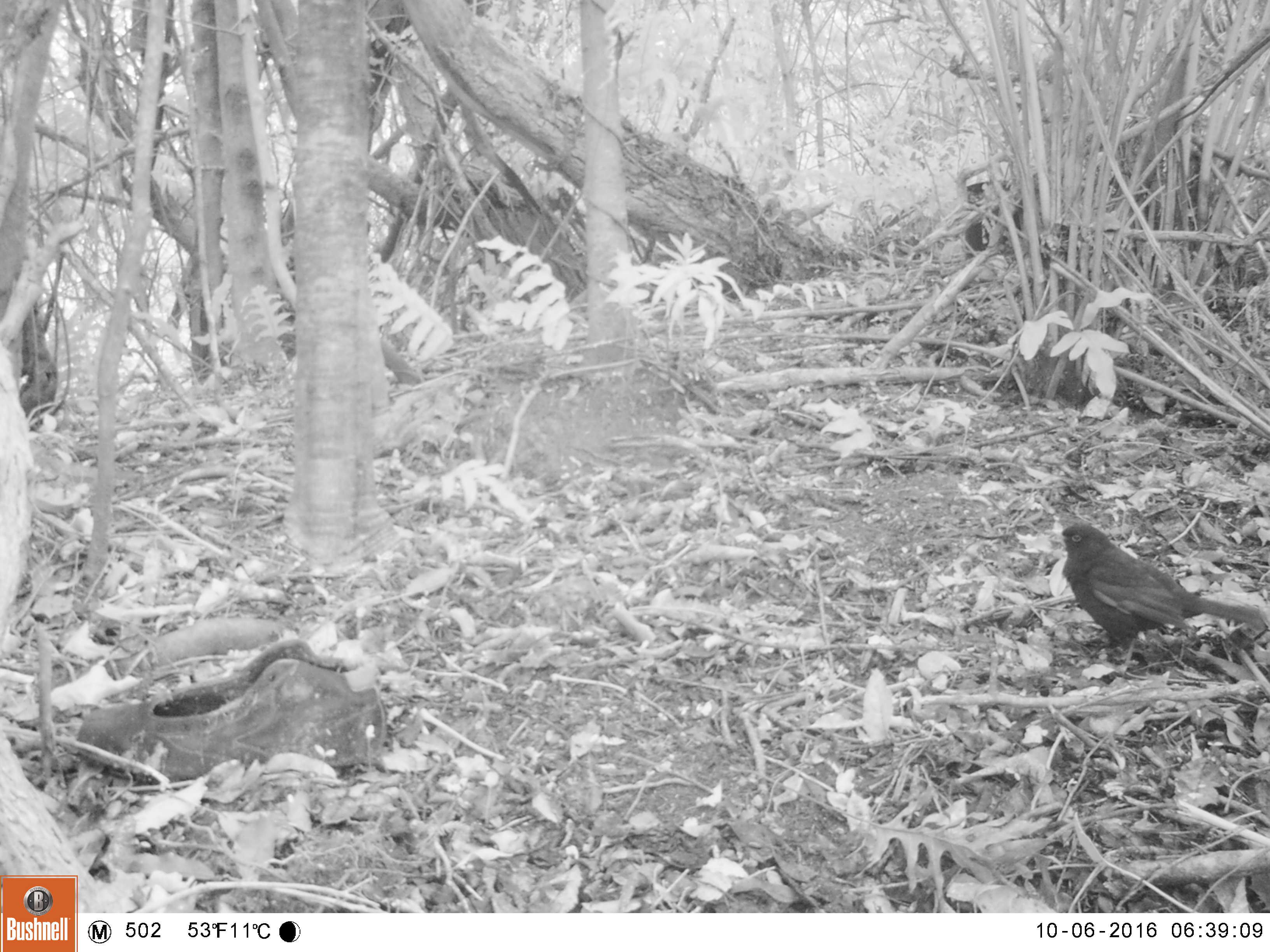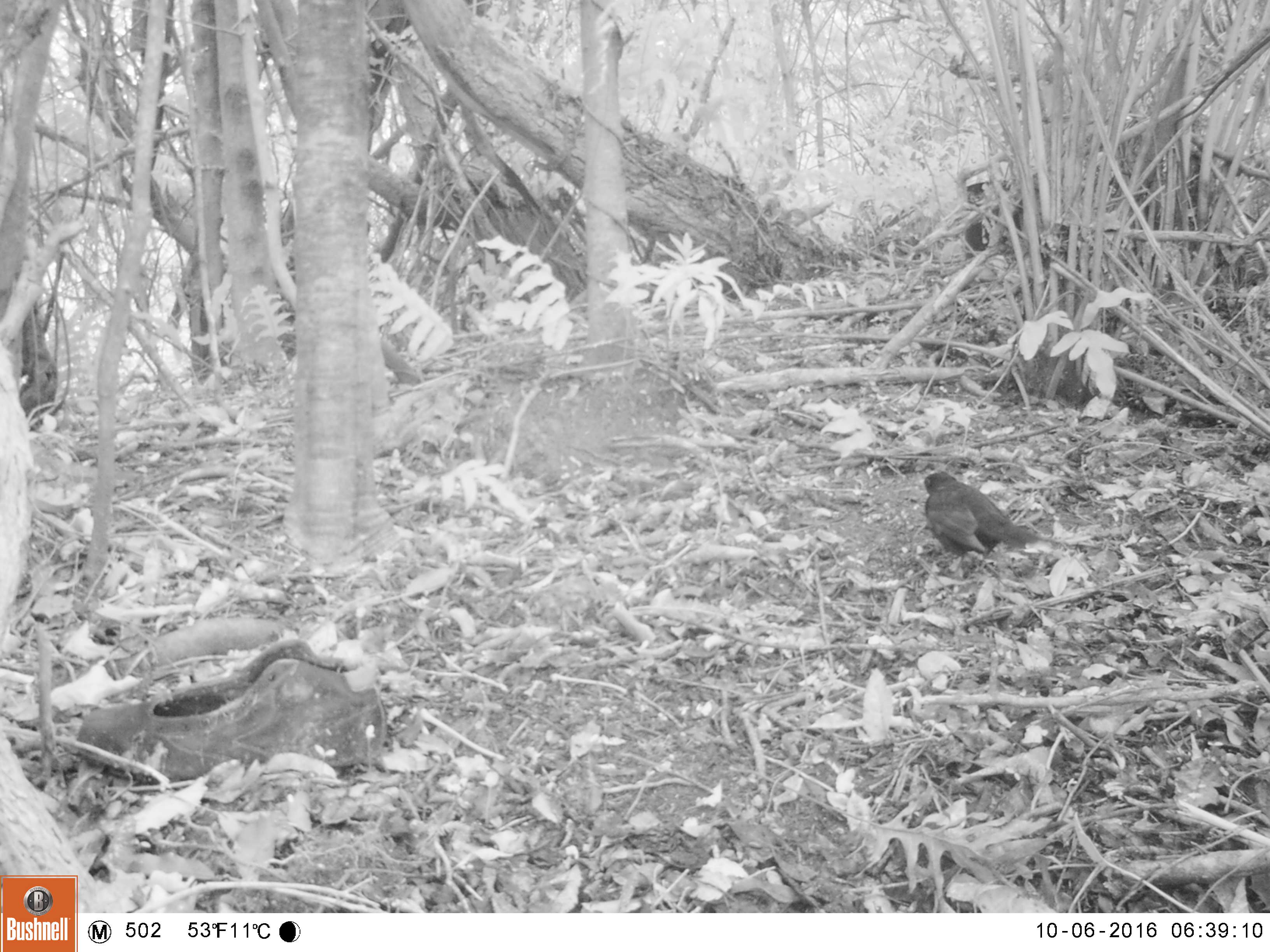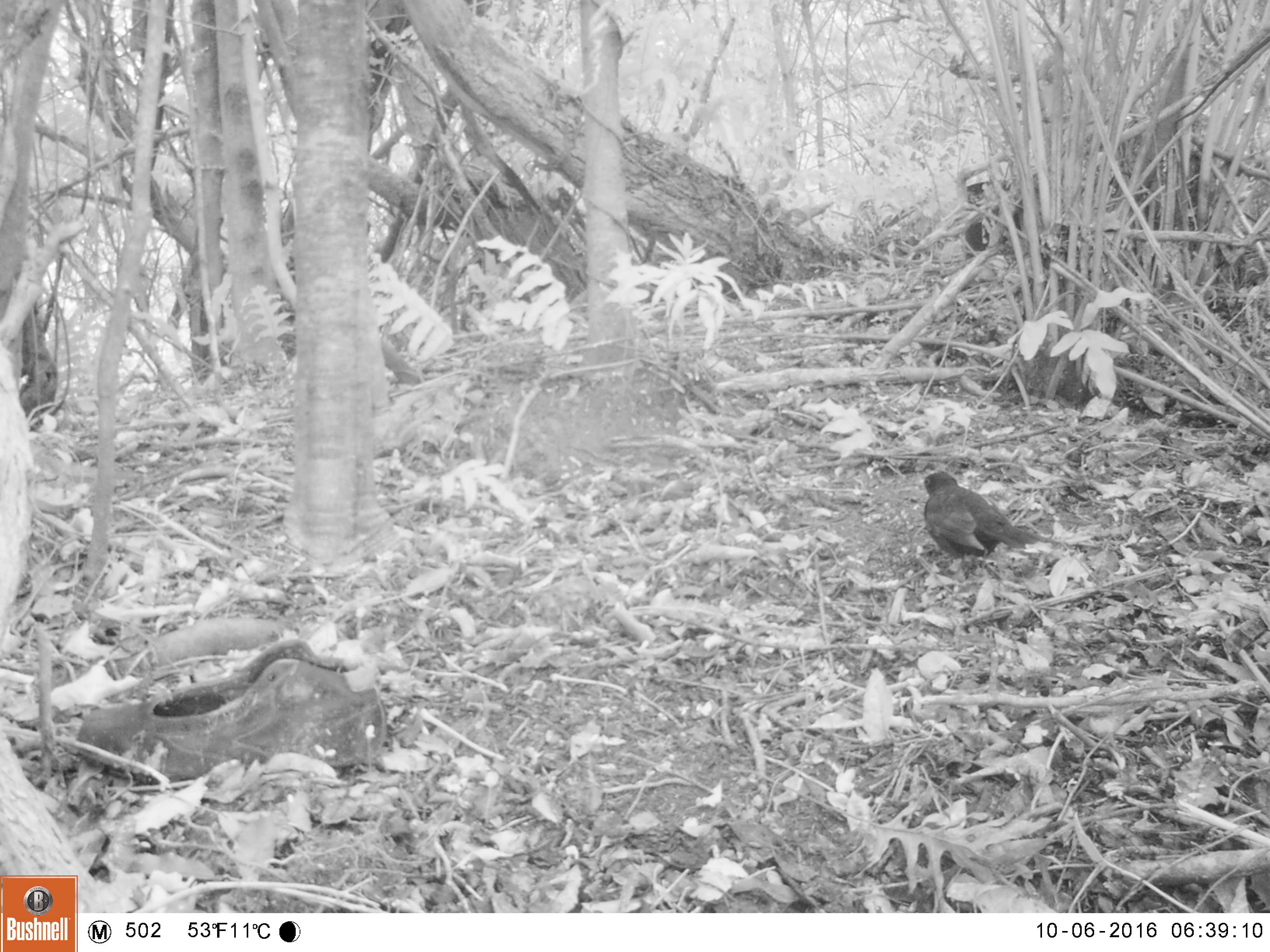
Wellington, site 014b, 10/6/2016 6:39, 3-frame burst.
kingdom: Animalia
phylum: Chordata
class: Aves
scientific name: Aves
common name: bird